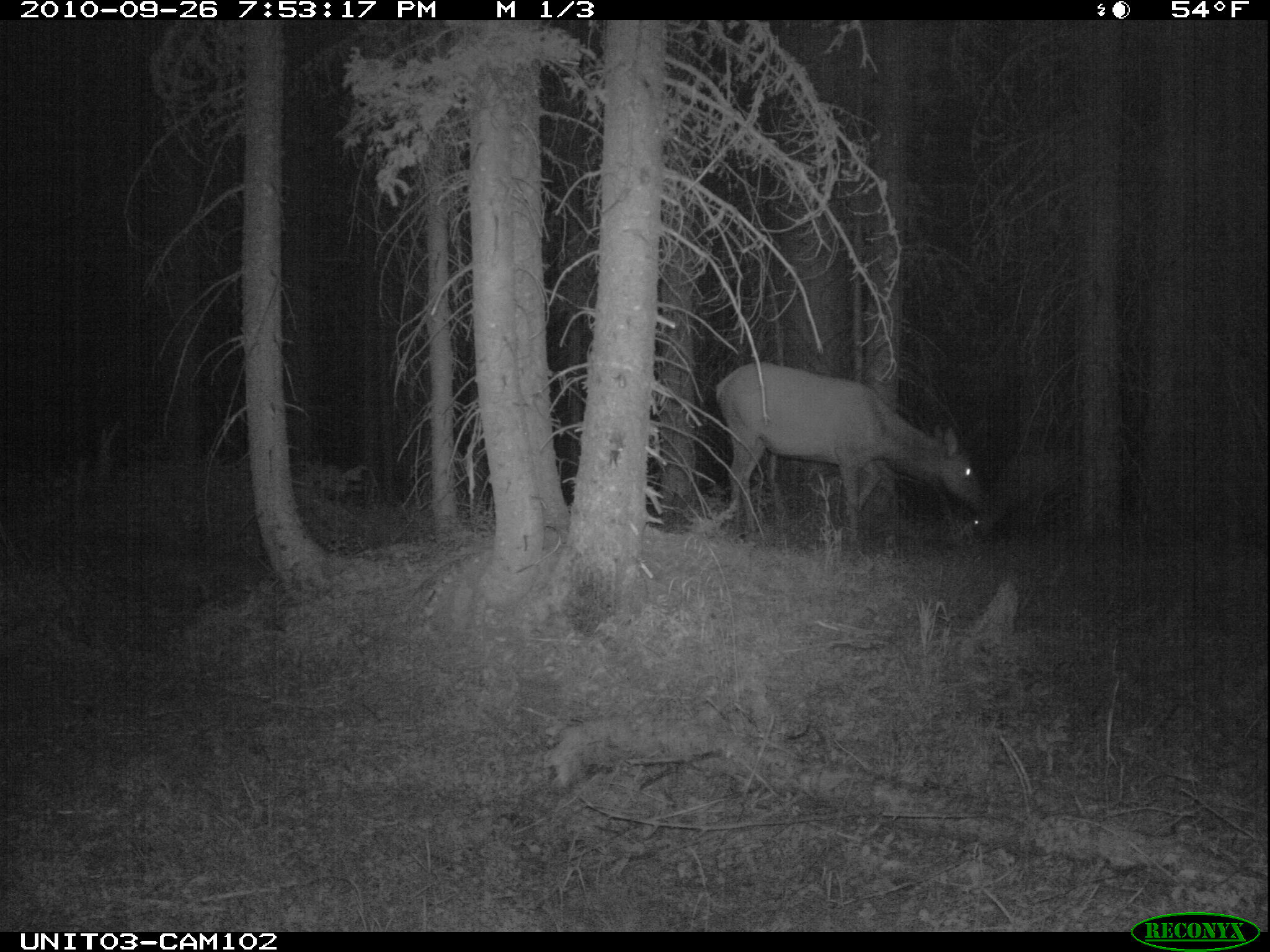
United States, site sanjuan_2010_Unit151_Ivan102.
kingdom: Animalia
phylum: Chordata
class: Mammalia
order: Artiodactyla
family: Cervidae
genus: Cervus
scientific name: Cervus elaphus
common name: red deer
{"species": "Cervus elaphus (red deer)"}